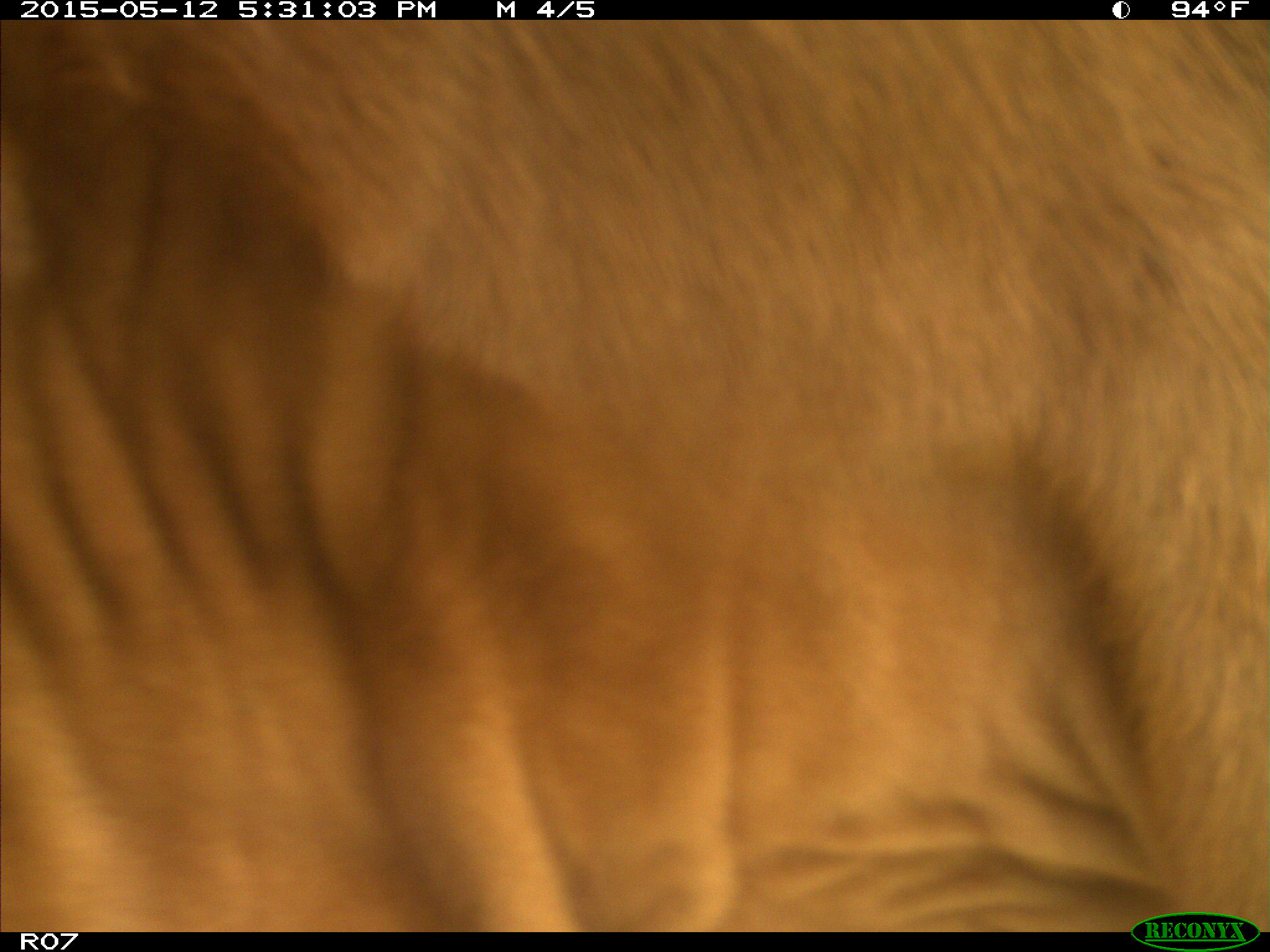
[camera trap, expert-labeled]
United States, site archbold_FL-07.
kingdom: Animalia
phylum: Chordata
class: Mammalia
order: Artiodactyla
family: Bovidae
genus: Bos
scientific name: Bos taurus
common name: domestic cow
Bos taurus (domestic cow).